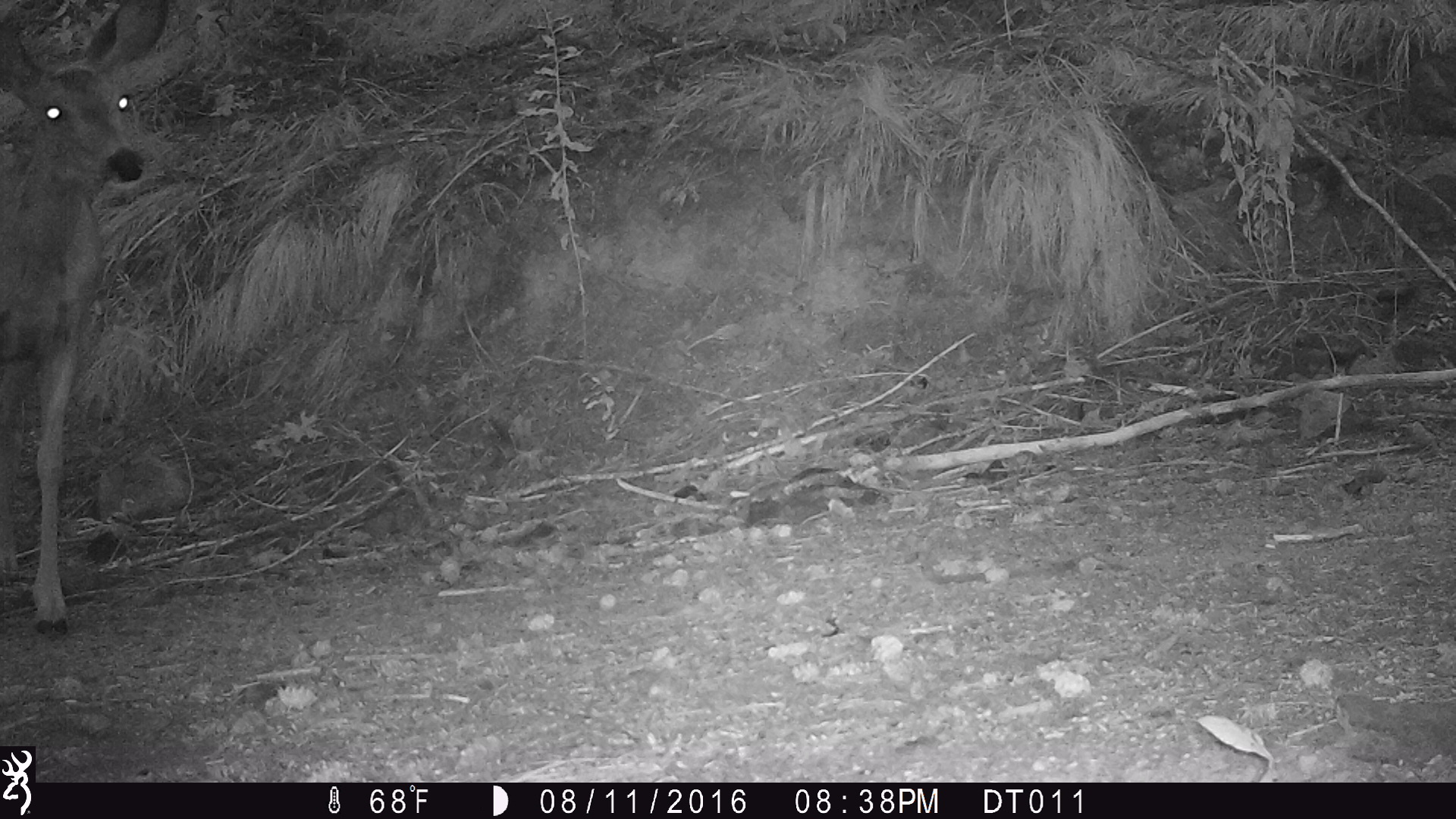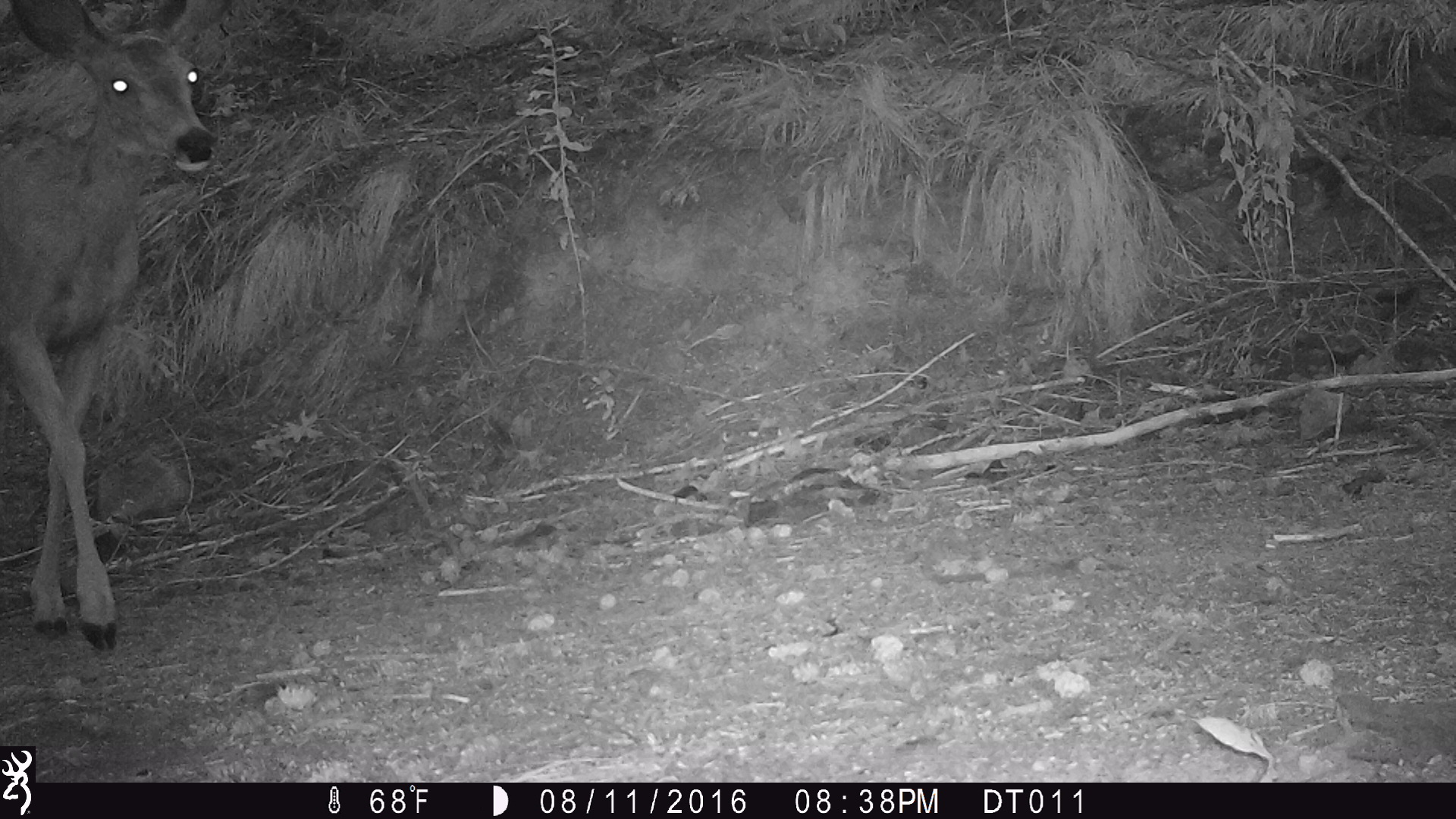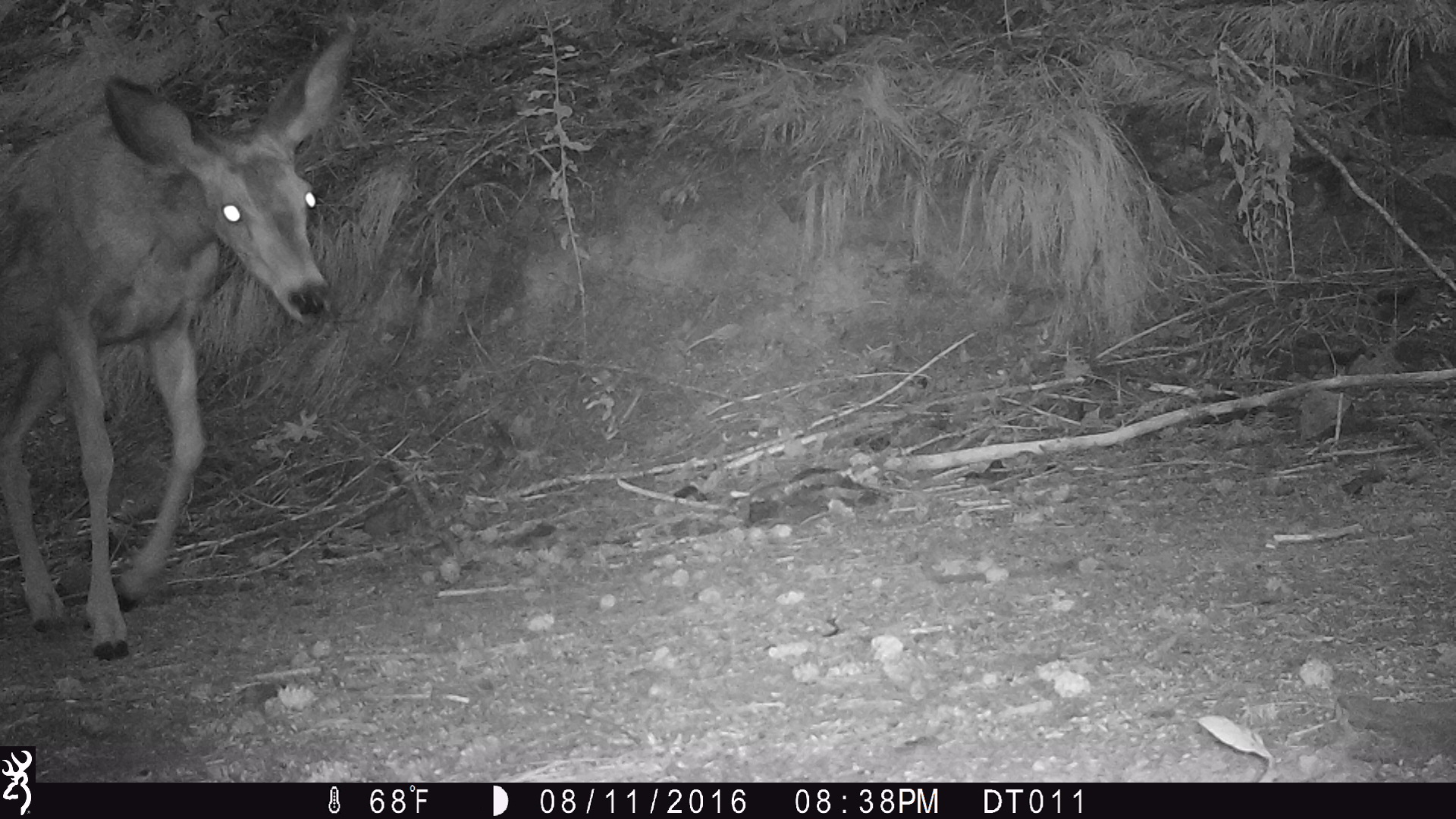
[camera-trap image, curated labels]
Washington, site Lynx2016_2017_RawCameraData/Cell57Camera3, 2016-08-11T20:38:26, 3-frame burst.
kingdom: Animalia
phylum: Chordata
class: Mammalia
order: Artiodactyla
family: Cervidae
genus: Odocoileus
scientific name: Odocoileus hemionus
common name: mule deer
Odocoileus hemionus (mule deer). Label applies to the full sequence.